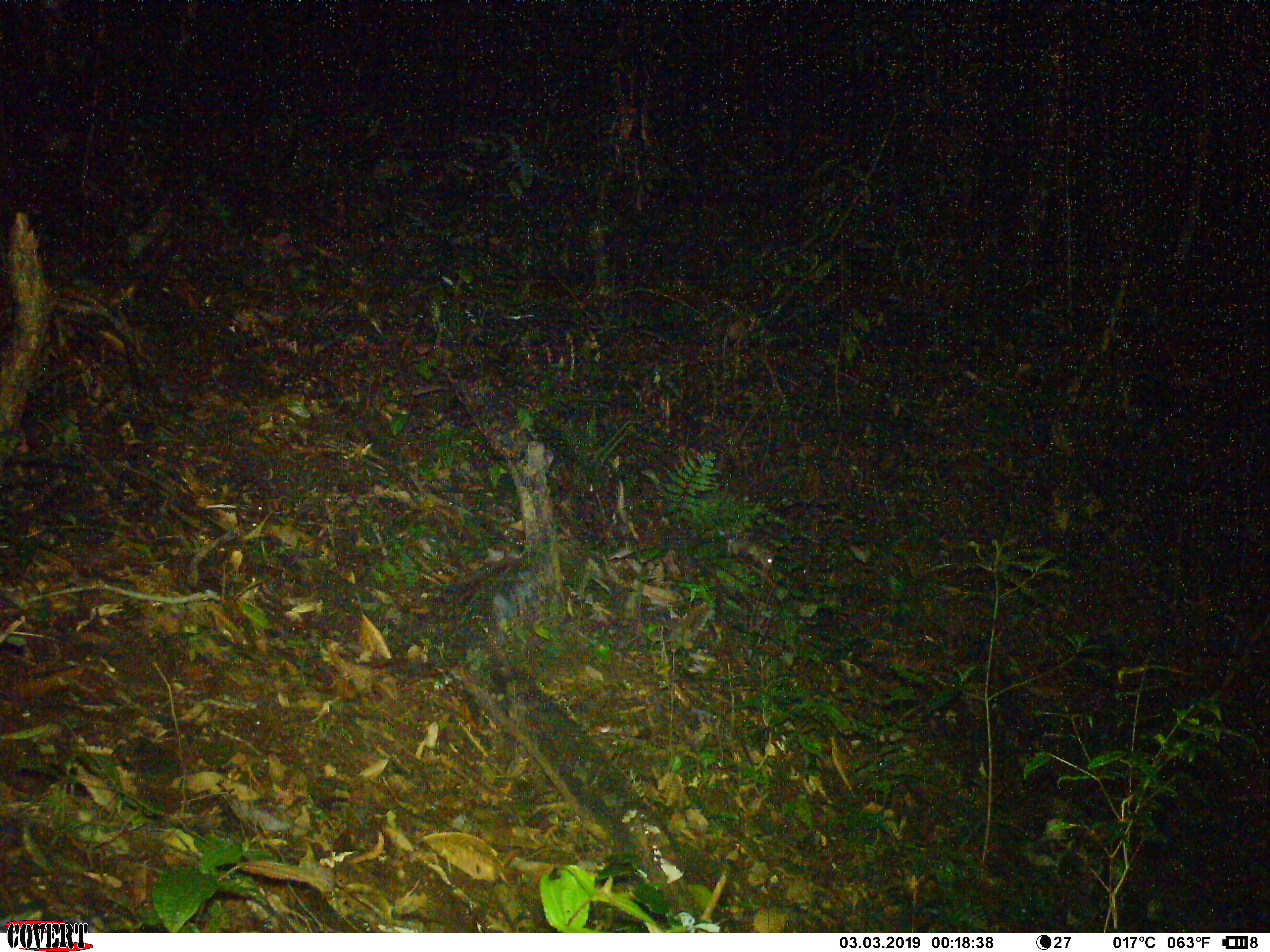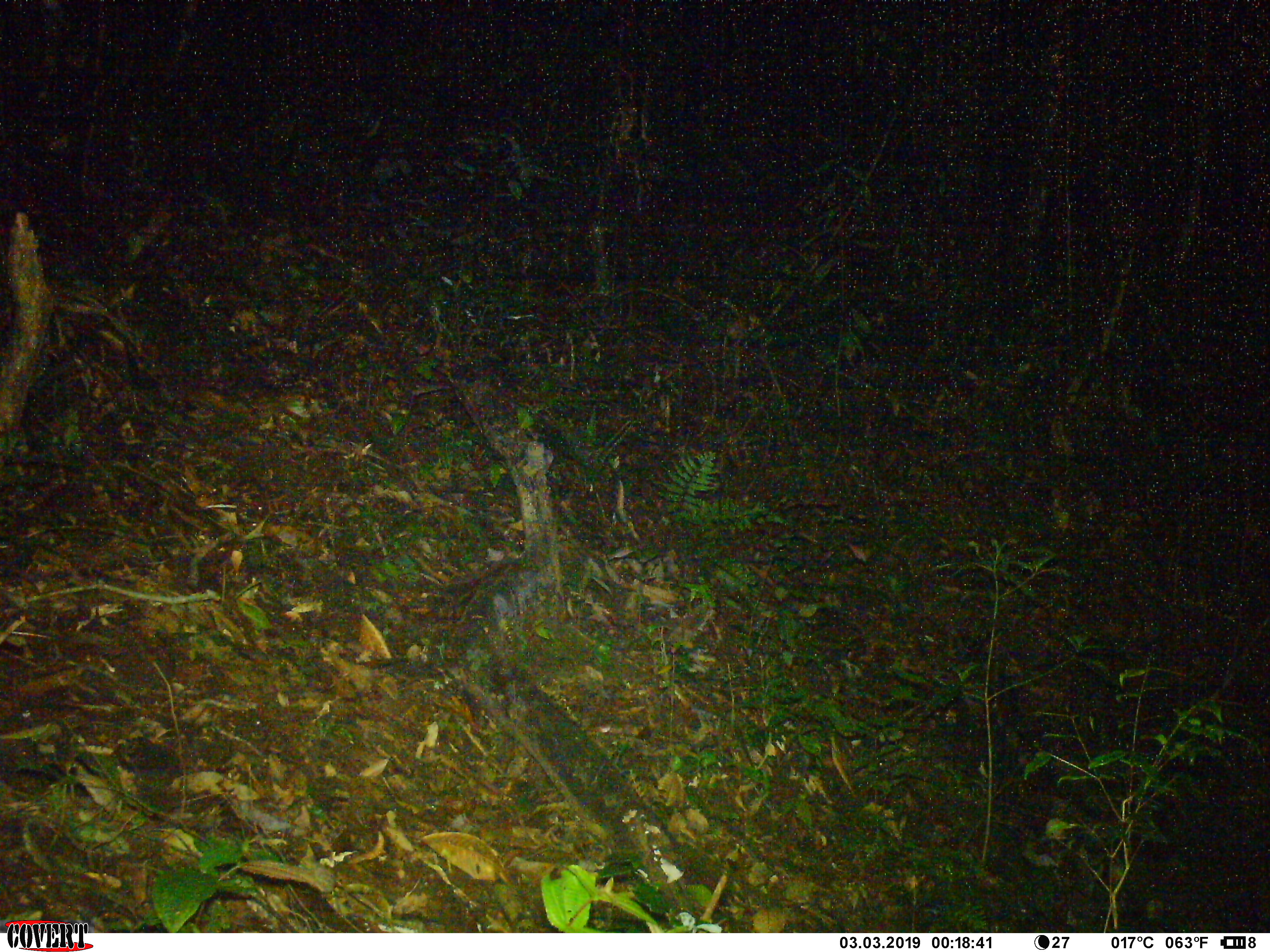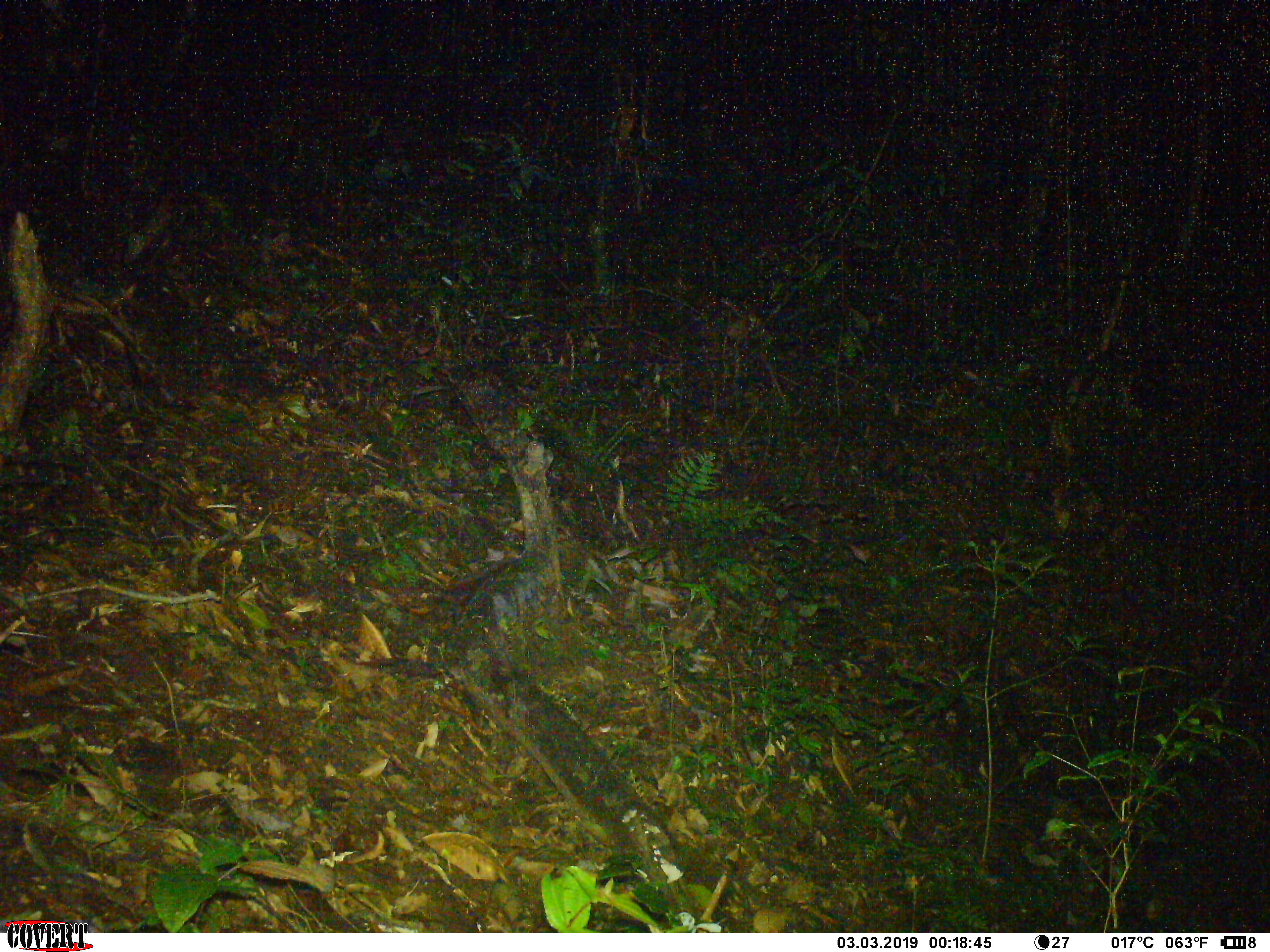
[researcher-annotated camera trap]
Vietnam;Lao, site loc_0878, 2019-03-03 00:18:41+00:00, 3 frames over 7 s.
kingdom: Animalia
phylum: Chordata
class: Mammalia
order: Rodentia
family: Hystricidae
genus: Atherurus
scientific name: Atherurus macrourus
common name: asiatic brush-tailed porcupine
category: asiatic brush tailed porcupine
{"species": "asiatic brush tailed porcupine (asiatic brush-tailed porcupine) (Atherurus macrourus)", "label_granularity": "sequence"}